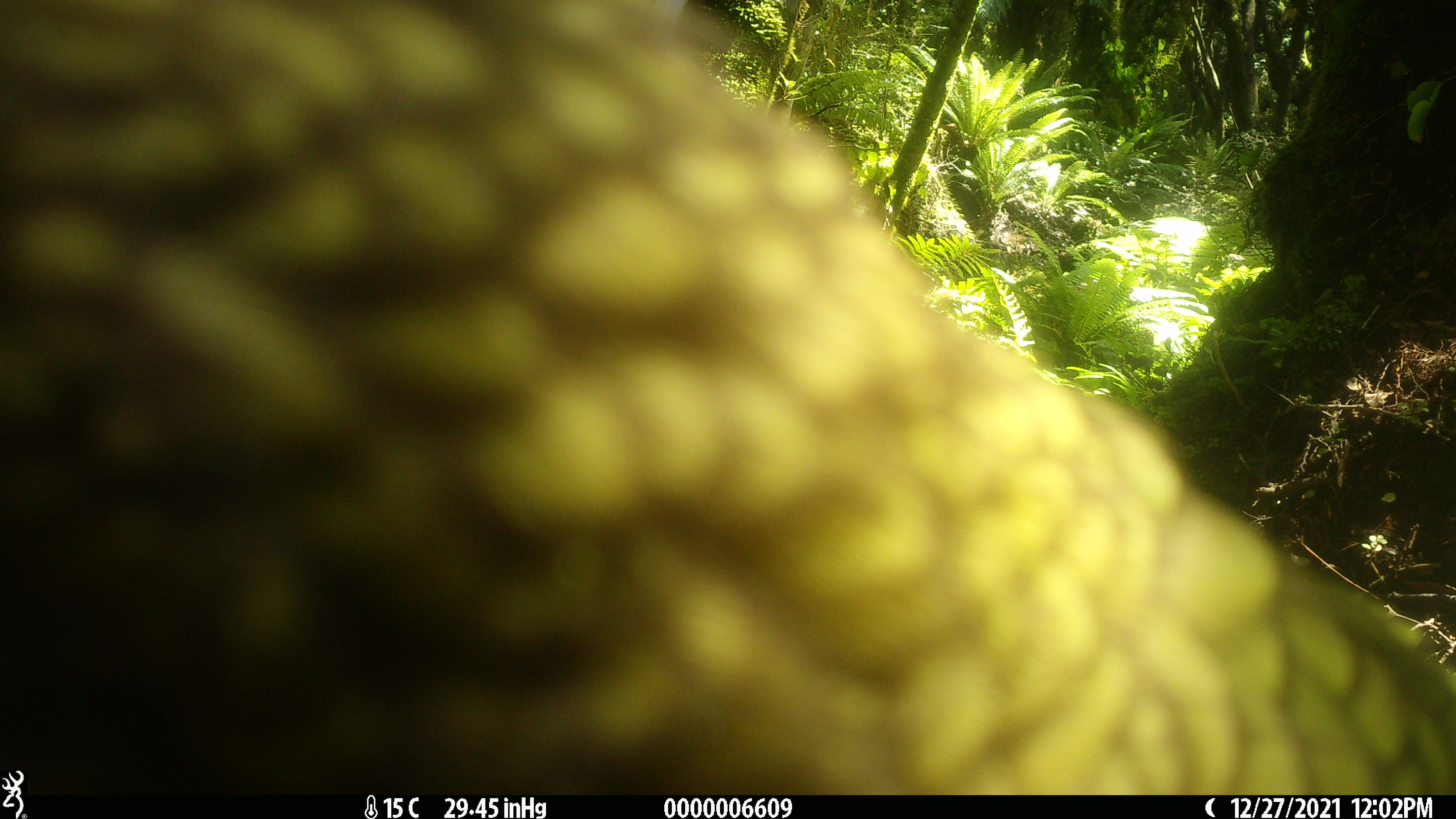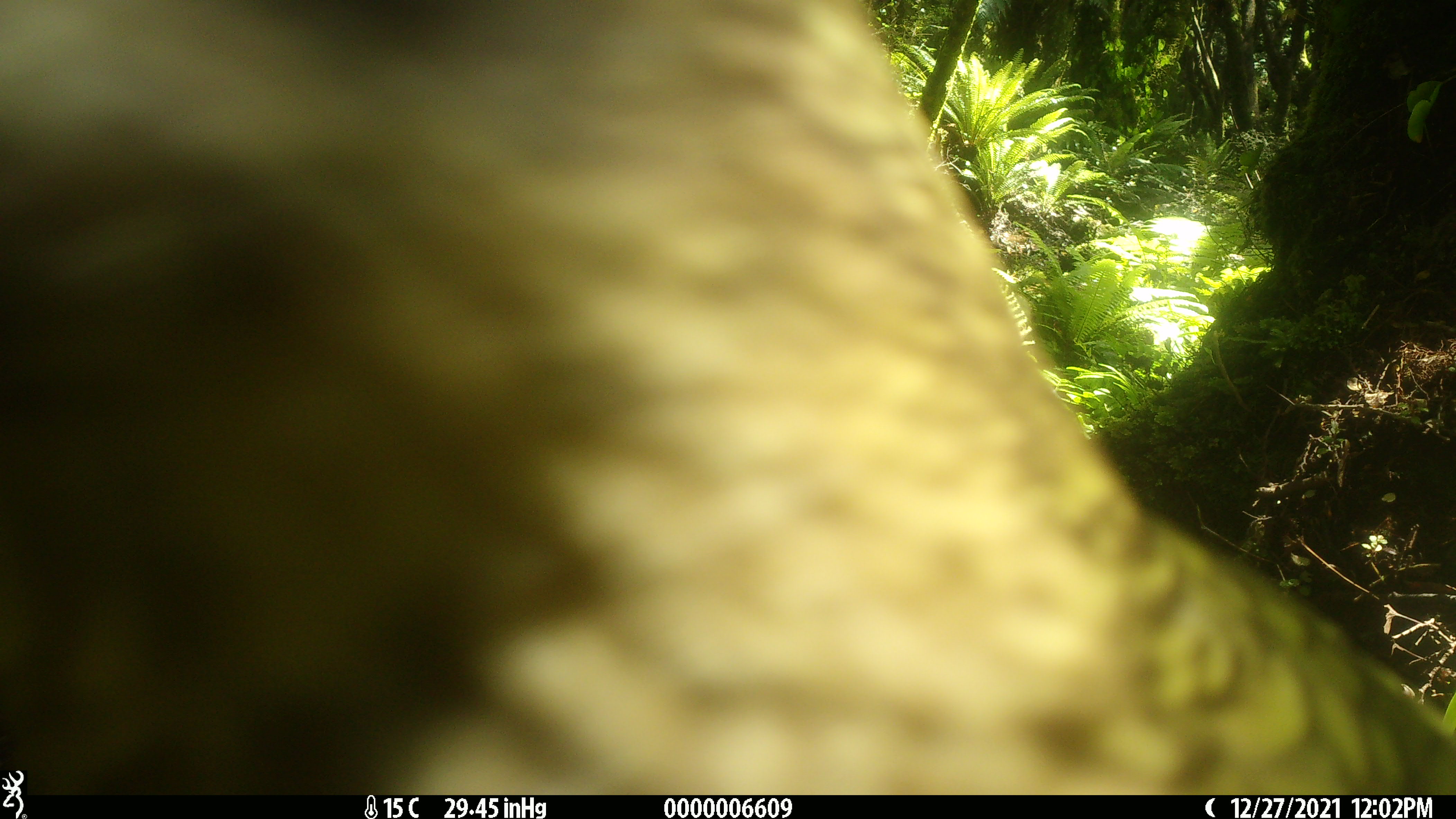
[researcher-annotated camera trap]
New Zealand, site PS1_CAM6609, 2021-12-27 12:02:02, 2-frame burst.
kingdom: Animalia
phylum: Chordata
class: Aves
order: Psittaciformes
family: Strigopidae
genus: Nestor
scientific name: Nestor notabilis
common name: kea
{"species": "kea (Nestor notabilis)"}